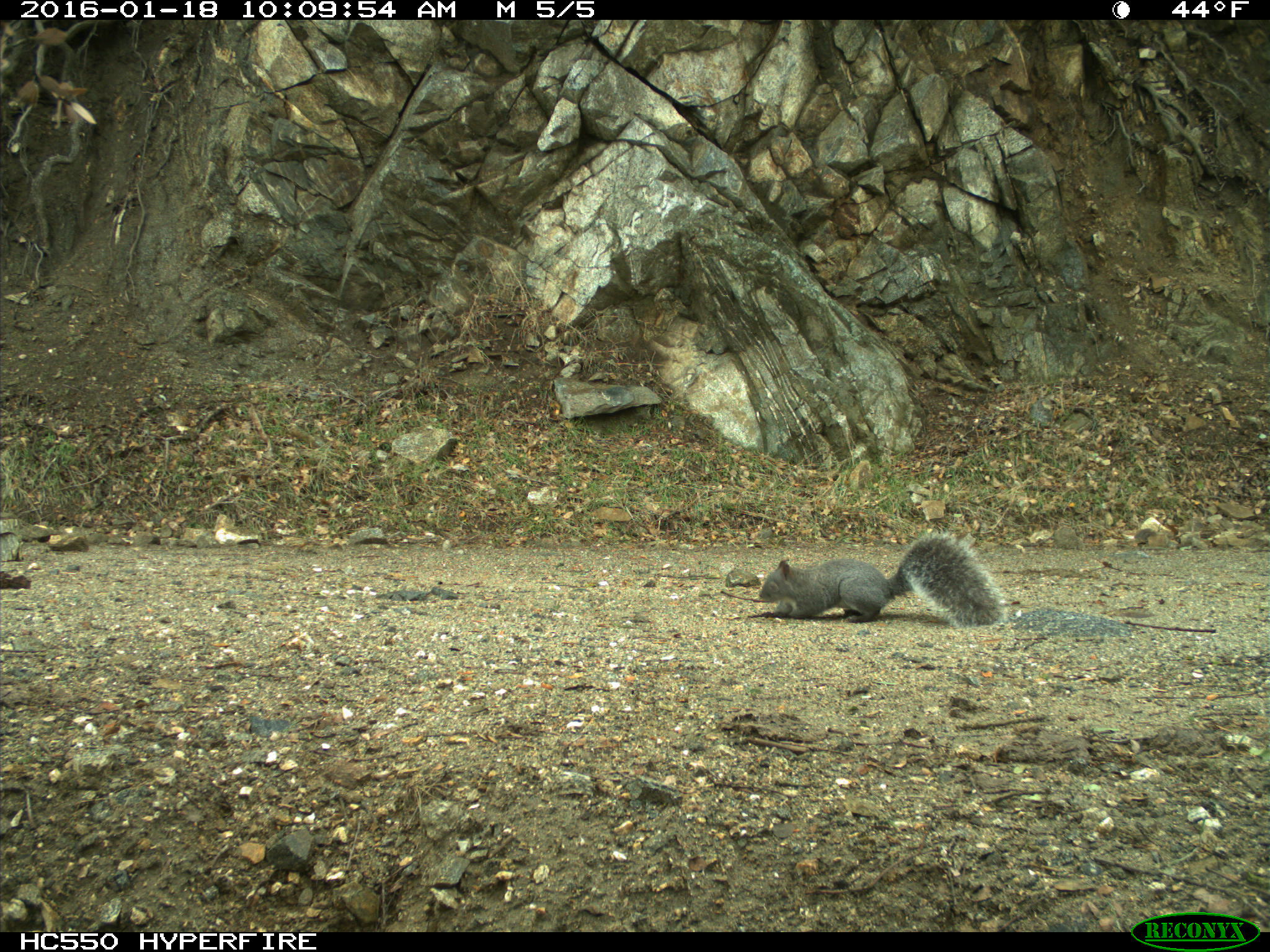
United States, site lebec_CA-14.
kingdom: Animalia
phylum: Chordata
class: Mammalia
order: Rodentia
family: Sciuridae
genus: Sciurus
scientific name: Sciurus carolinensis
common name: eastern gray squirrel